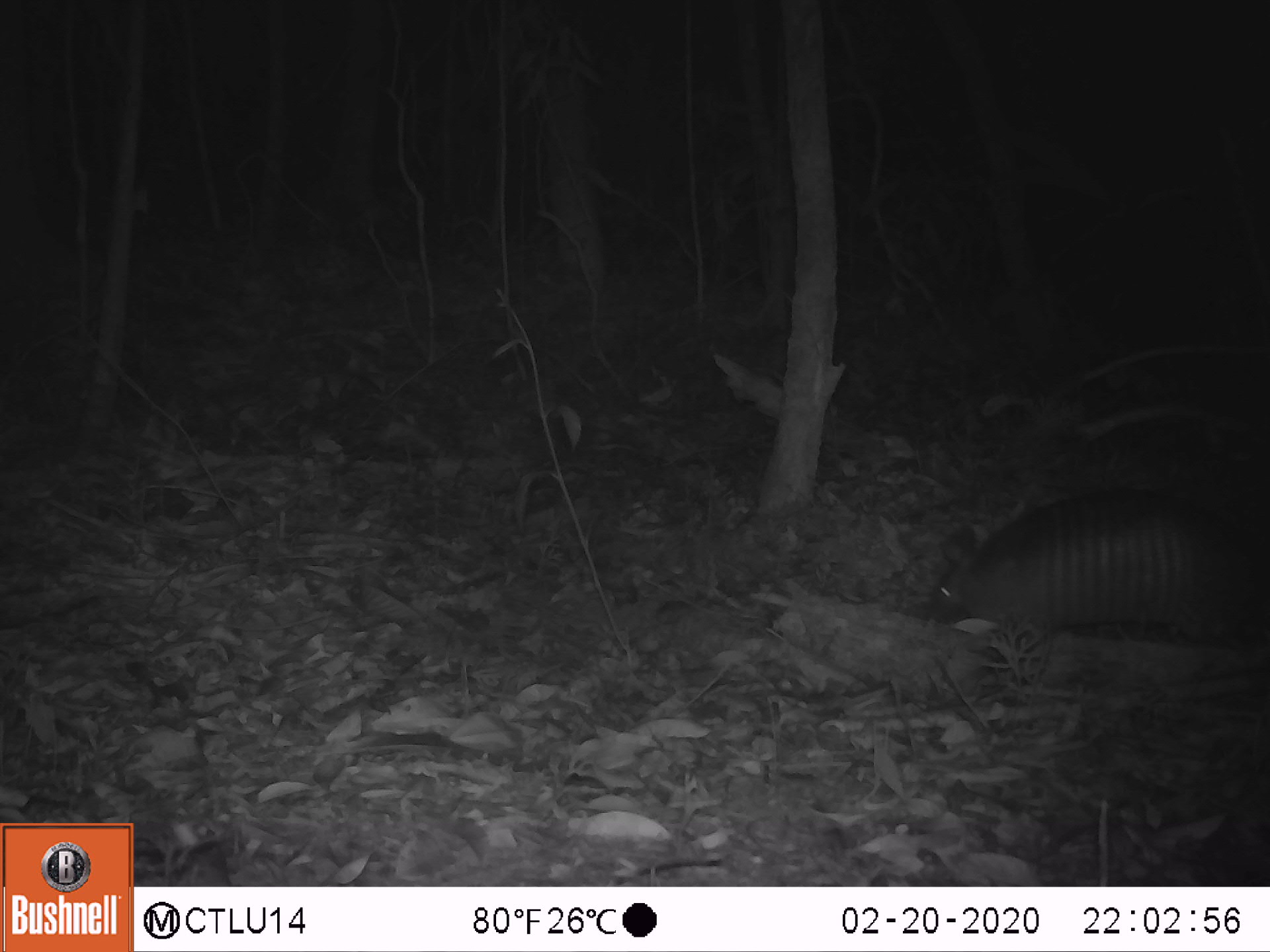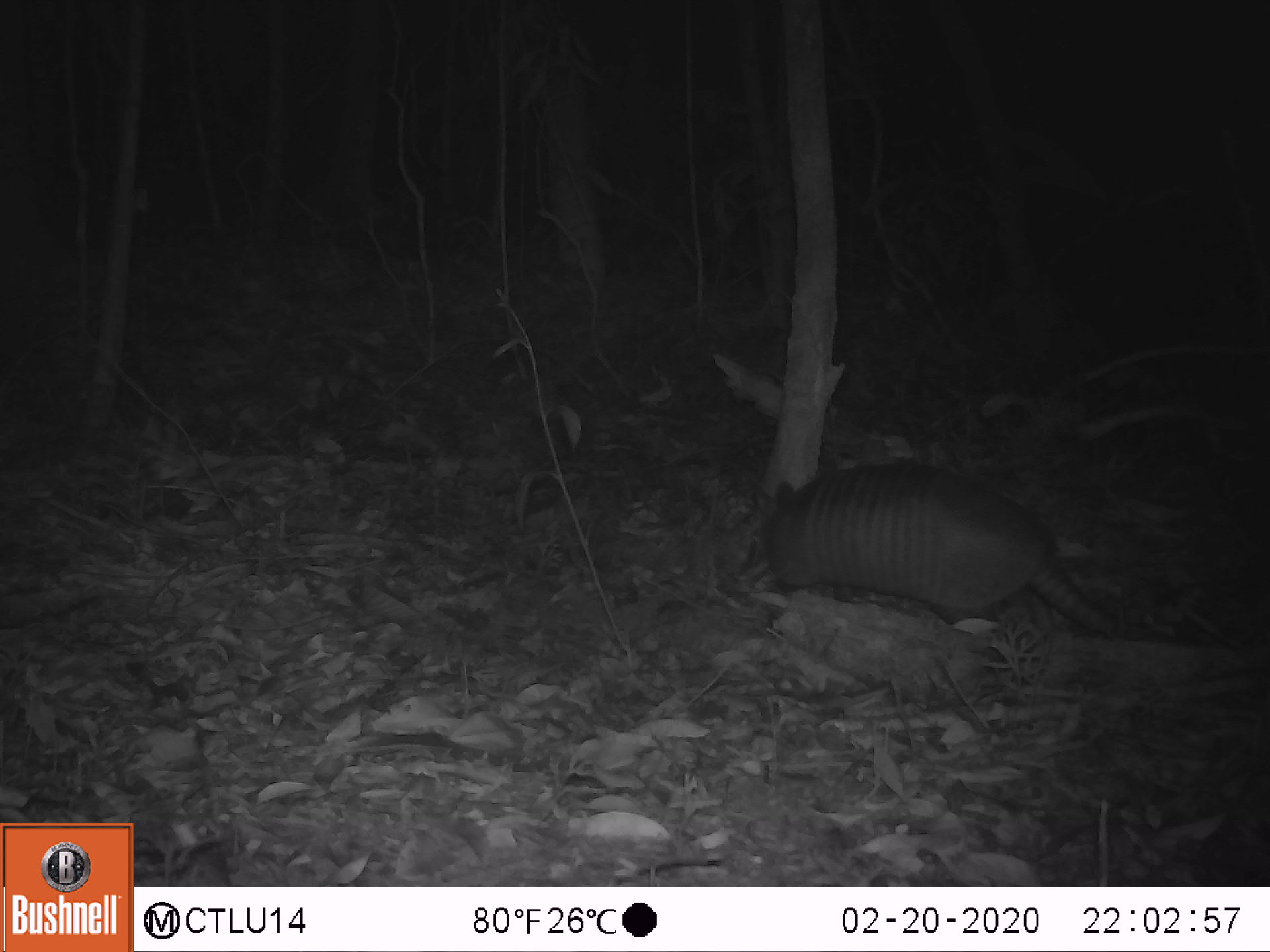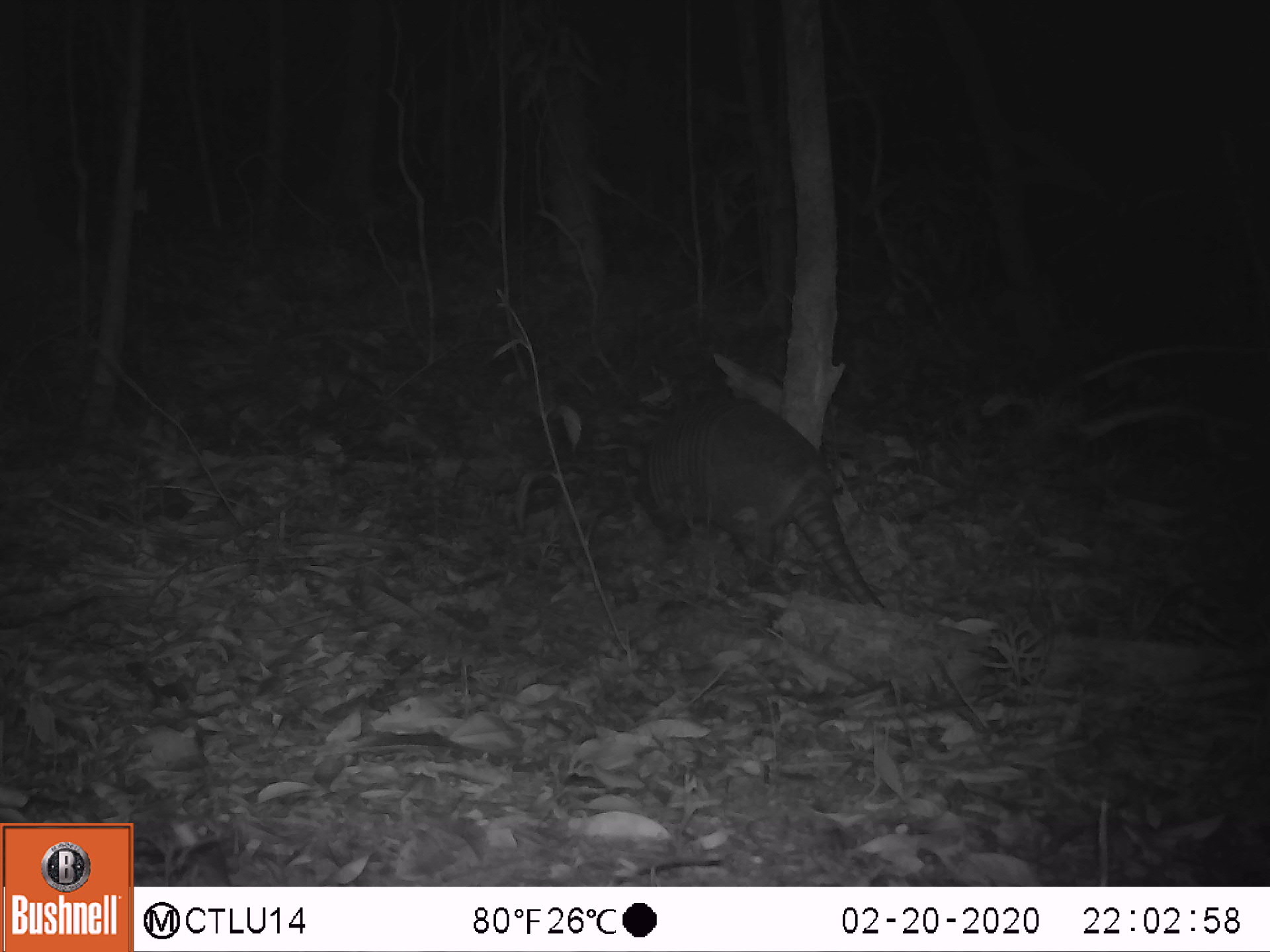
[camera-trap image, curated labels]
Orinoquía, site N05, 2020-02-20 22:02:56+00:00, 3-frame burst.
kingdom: Animalia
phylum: Chordata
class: Mammalia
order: Cingulata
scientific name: Cingulata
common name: armadillo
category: unknown armadillo